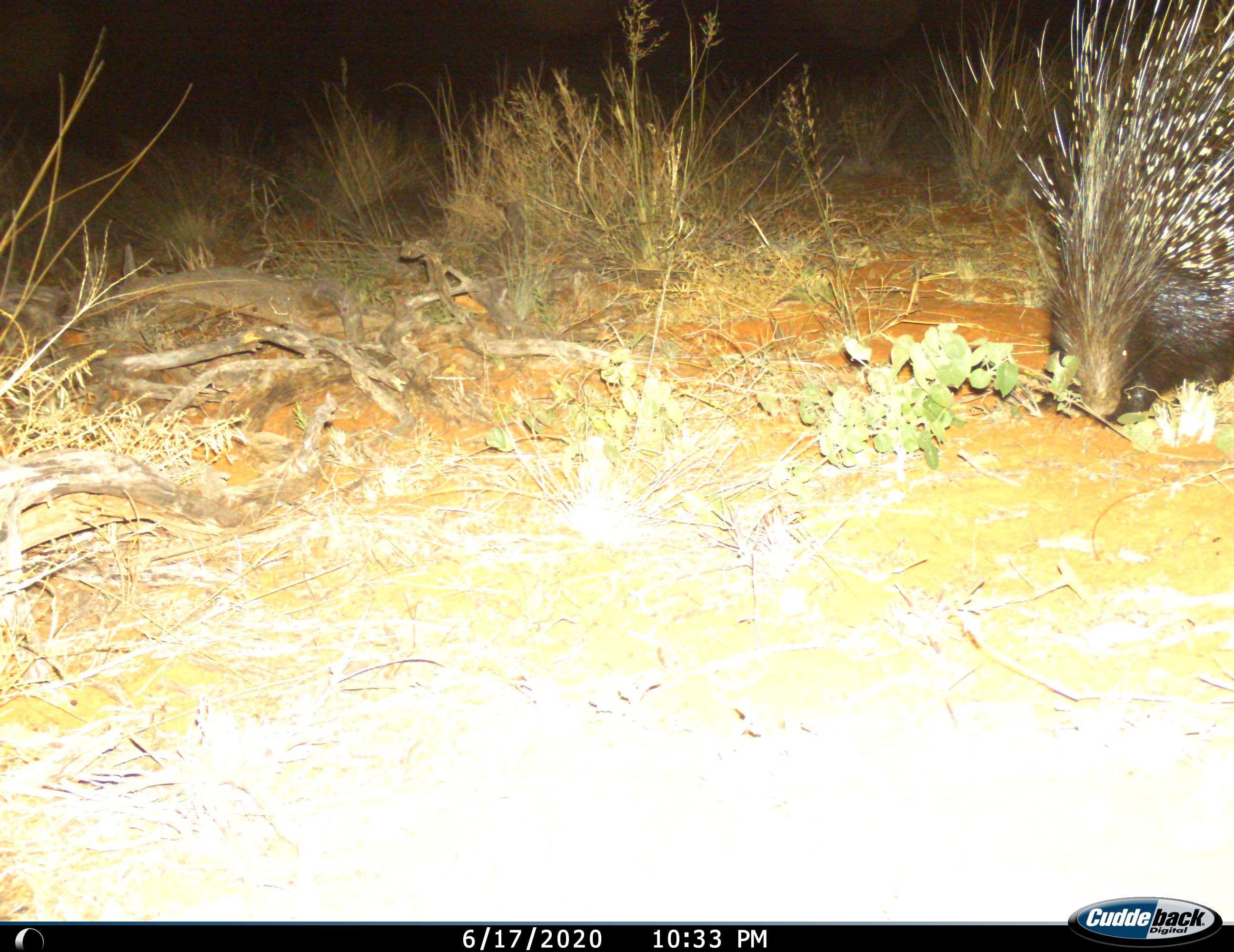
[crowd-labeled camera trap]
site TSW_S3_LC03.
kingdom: Animalia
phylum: Chordata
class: Mammalia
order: Rodentia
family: Hystricidae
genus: Hystrix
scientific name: Hystrix cristata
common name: crested porcupine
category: porcupine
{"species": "porcupine (crested porcupine) (Hystrix cristata)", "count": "1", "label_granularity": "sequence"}